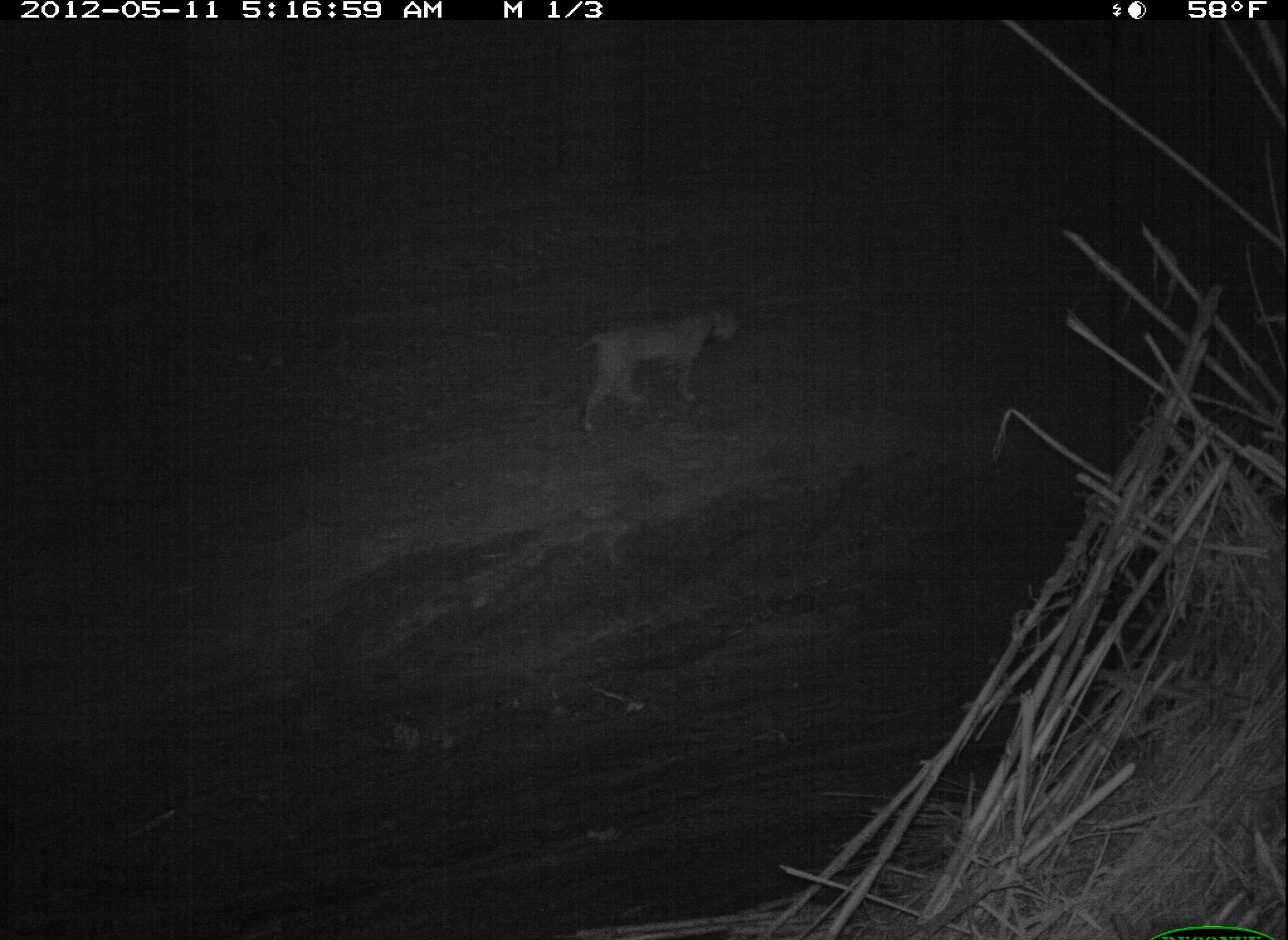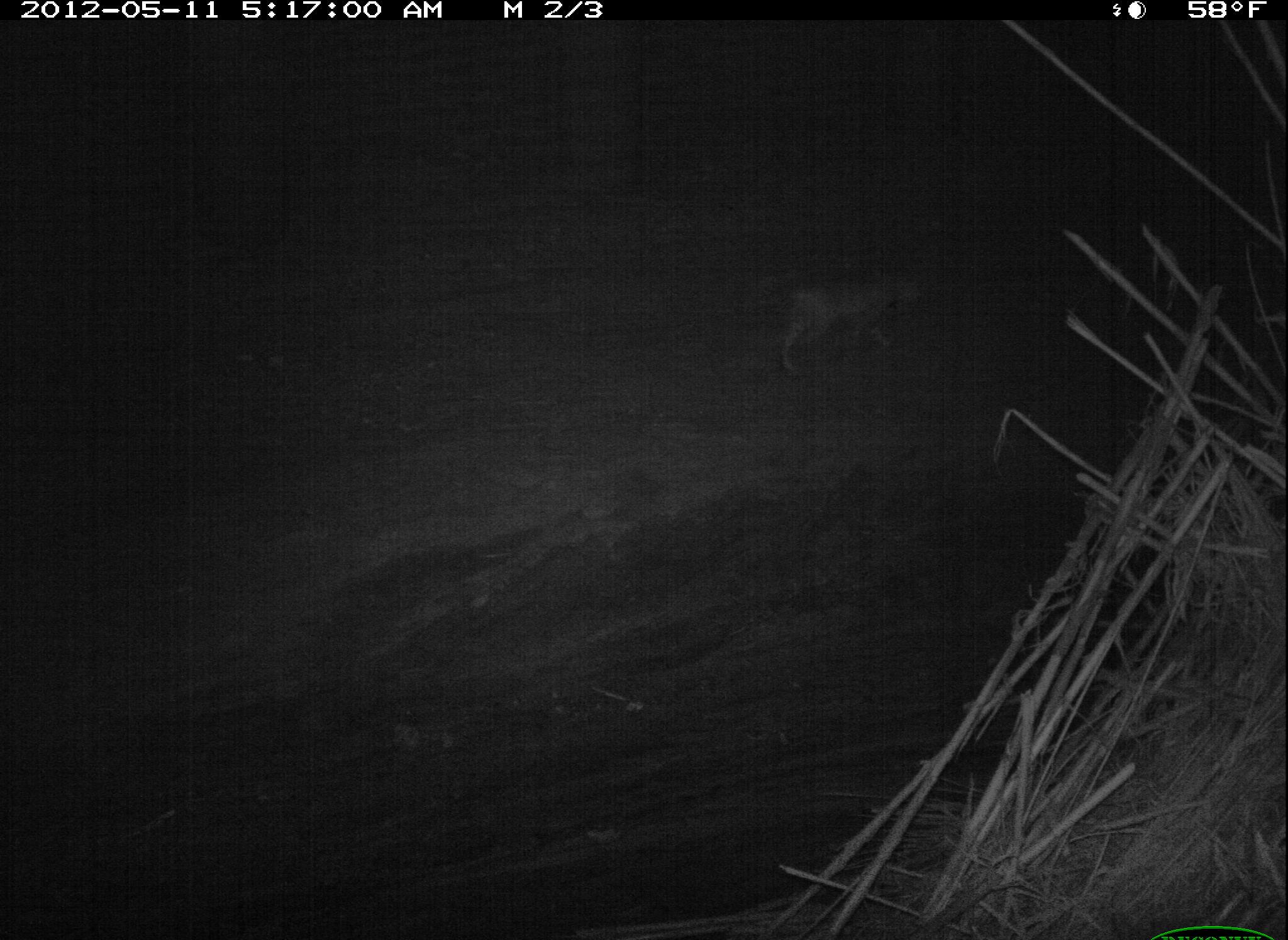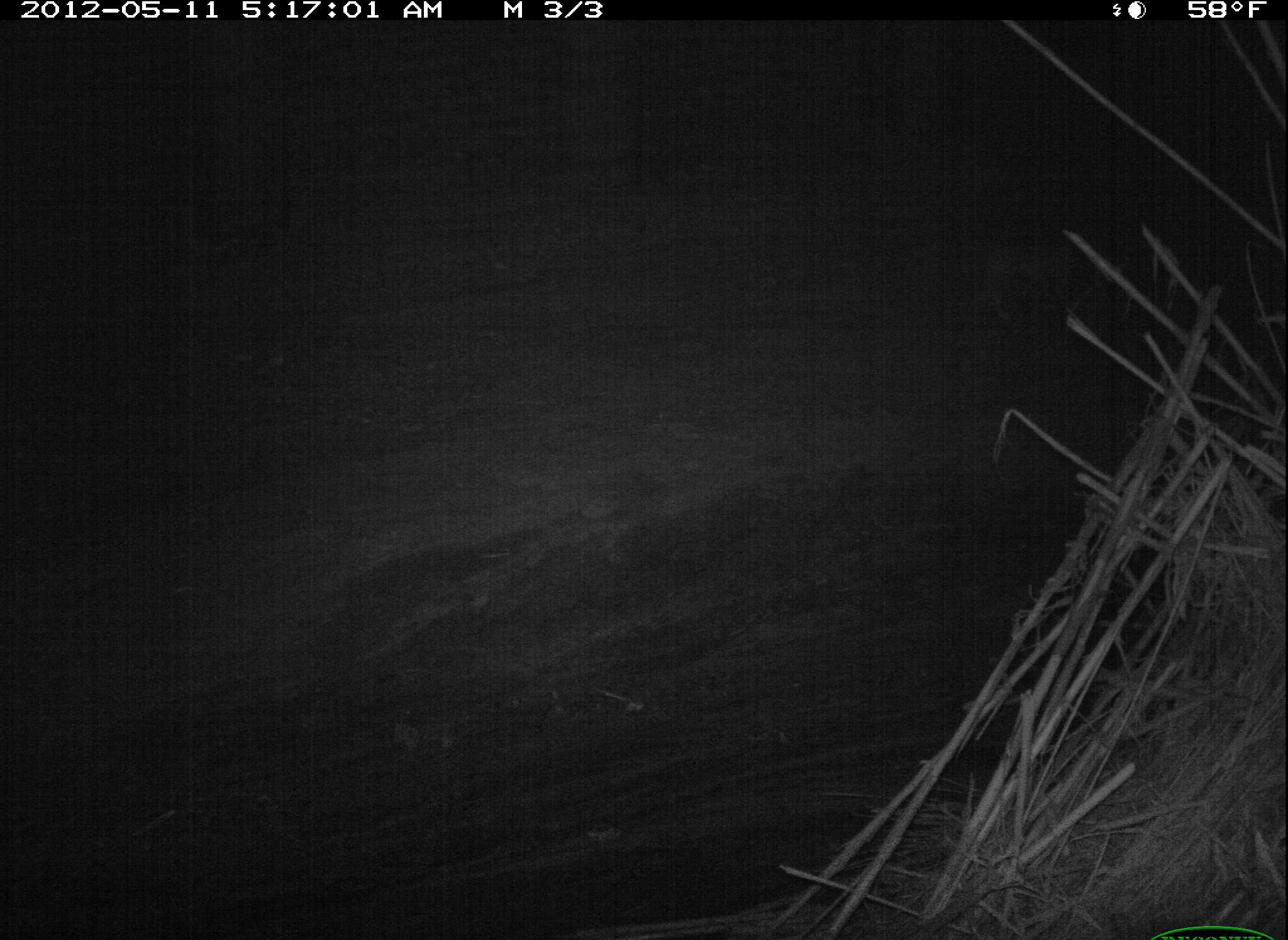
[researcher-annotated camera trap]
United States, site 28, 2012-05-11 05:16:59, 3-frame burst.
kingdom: Animalia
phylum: Chordata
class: Mammalia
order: Carnivora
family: Felidae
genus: Lynx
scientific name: Lynx rufus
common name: bobcat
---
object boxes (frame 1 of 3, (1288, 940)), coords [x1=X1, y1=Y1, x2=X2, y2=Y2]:
bobcat: [x1=572, y1=277, x2=755, y2=456]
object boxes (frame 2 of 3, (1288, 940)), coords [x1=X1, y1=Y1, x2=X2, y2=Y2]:
bobcat: [x1=766, y1=261, x2=931, y2=379]